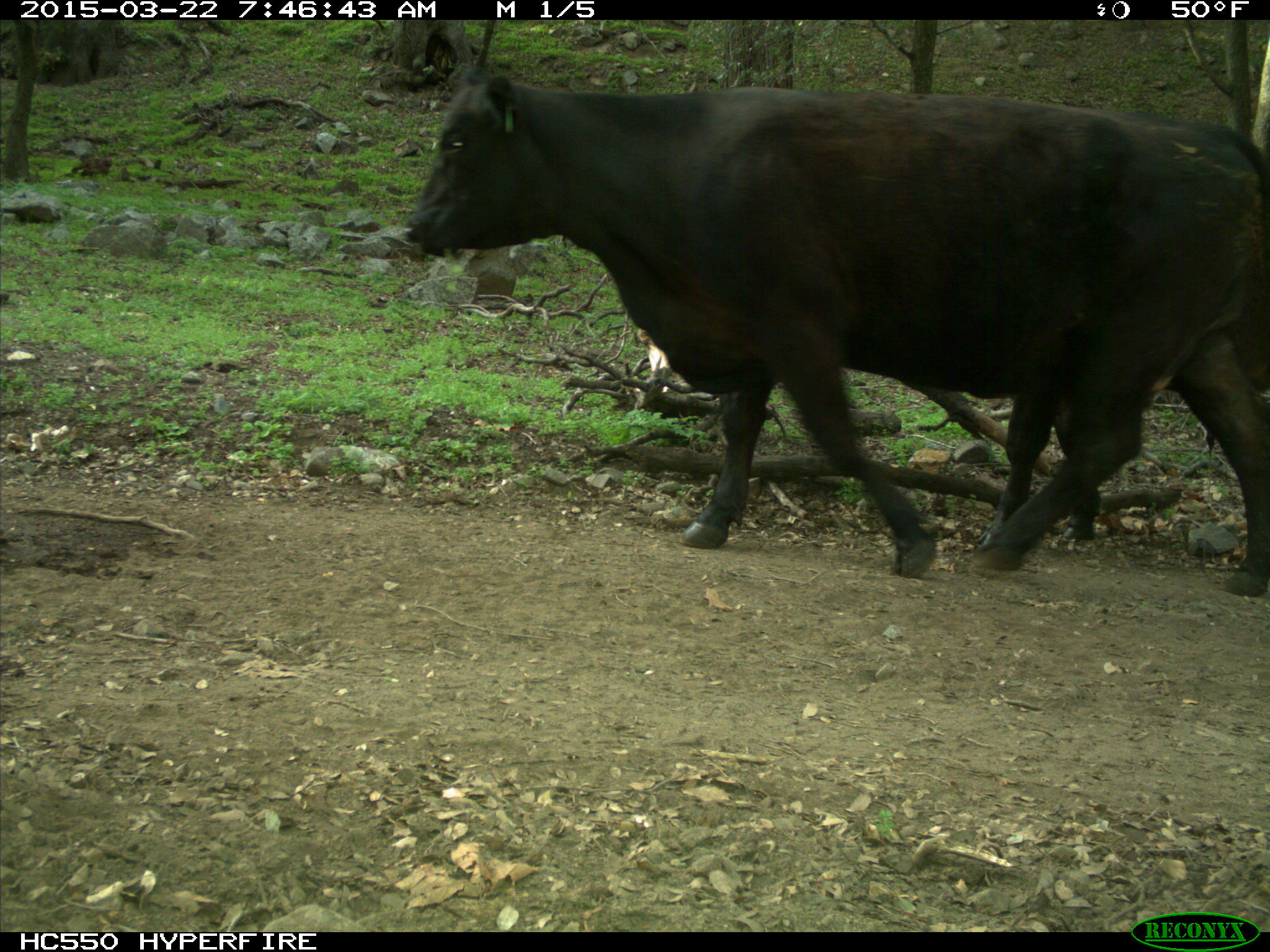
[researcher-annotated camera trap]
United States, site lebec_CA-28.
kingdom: Animalia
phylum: Chordata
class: Mammalia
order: Artiodactyla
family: Bovidae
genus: Bos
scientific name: Bos taurus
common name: domestic cow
Bos taurus (domestic cow).